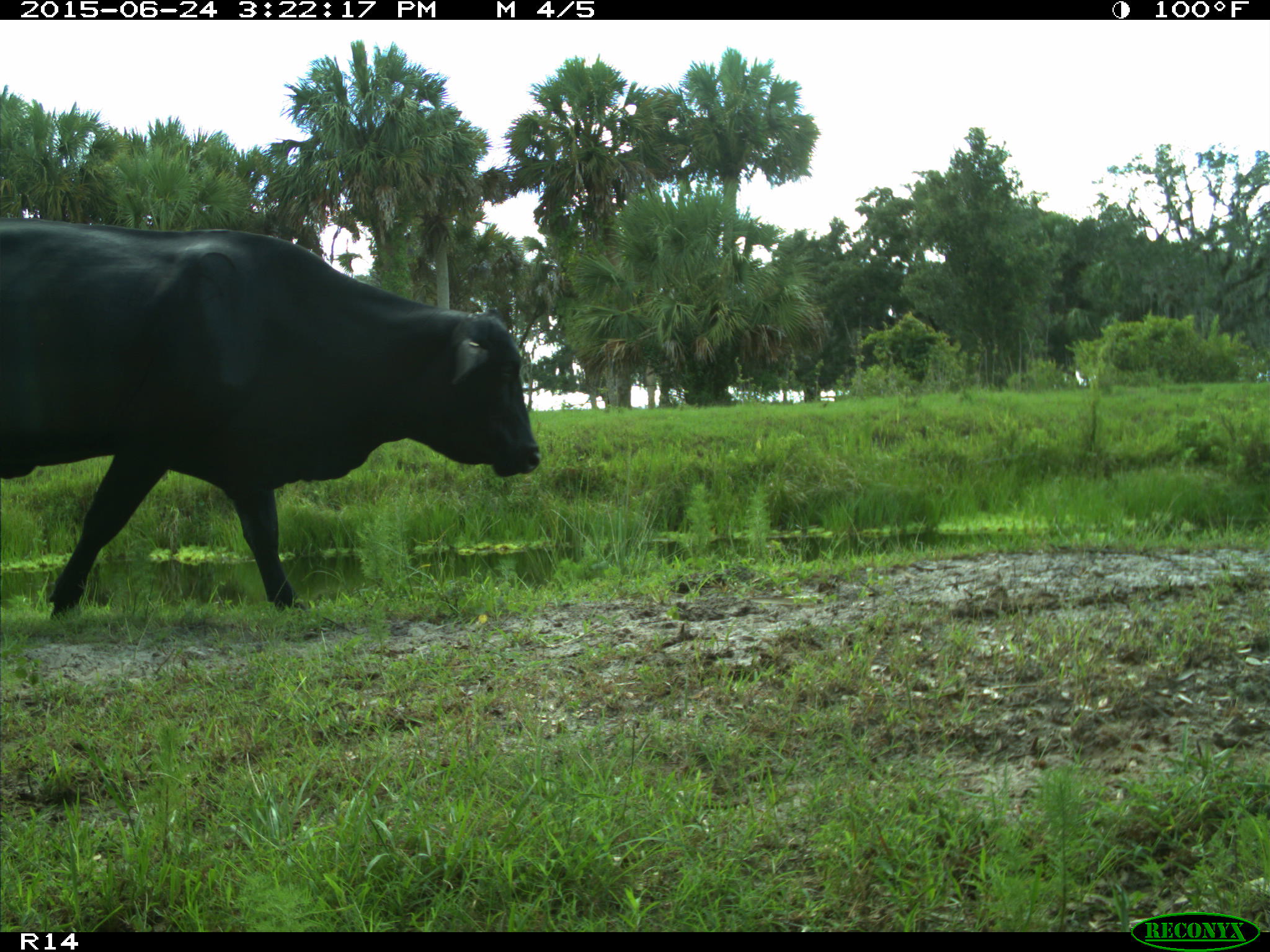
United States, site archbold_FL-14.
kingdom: Animalia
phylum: Chordata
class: Mammalia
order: Artiodactyla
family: Bovidae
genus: Bos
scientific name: Bos taurus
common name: domestic cow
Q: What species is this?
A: Bos taurus (domestic cow).